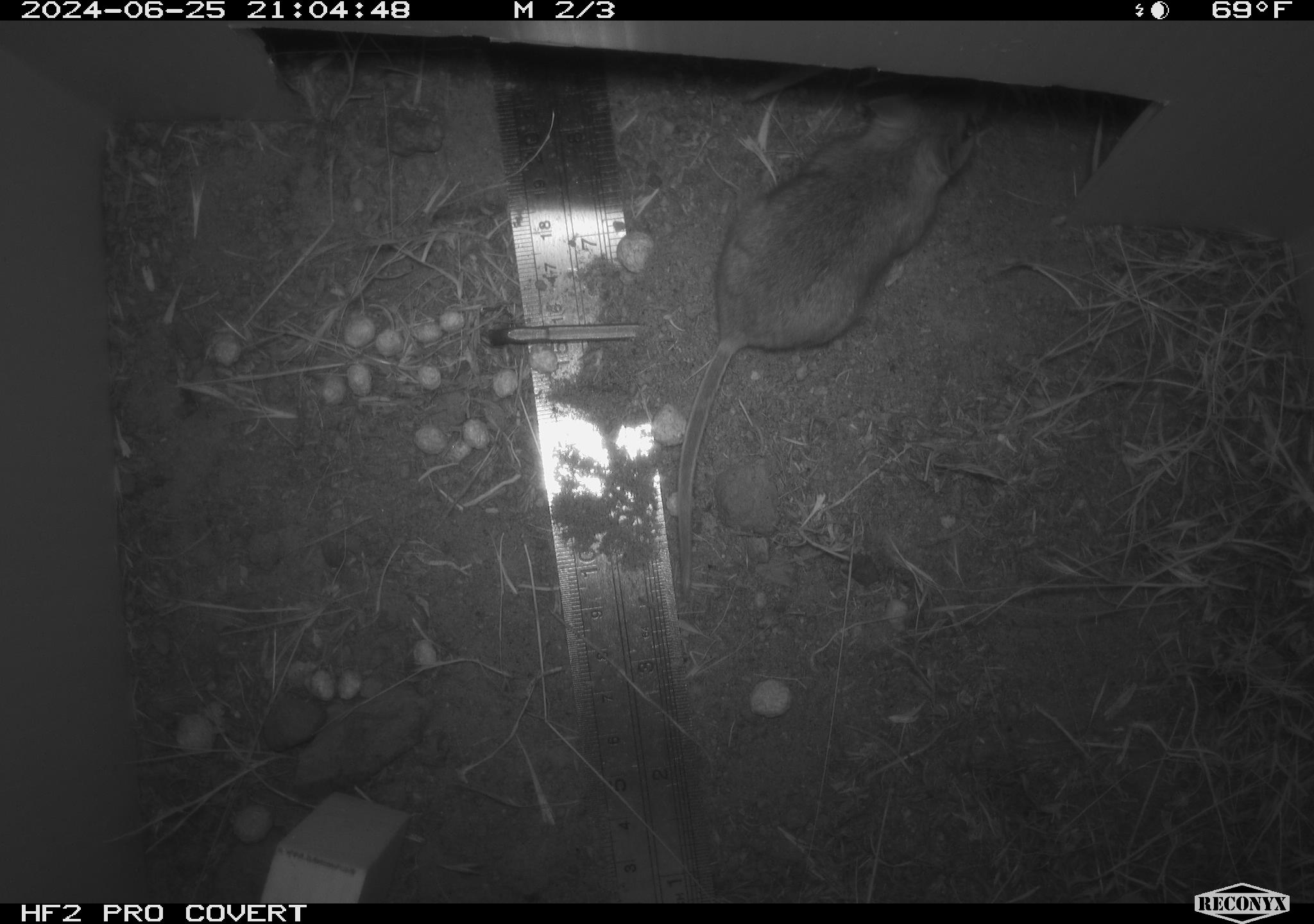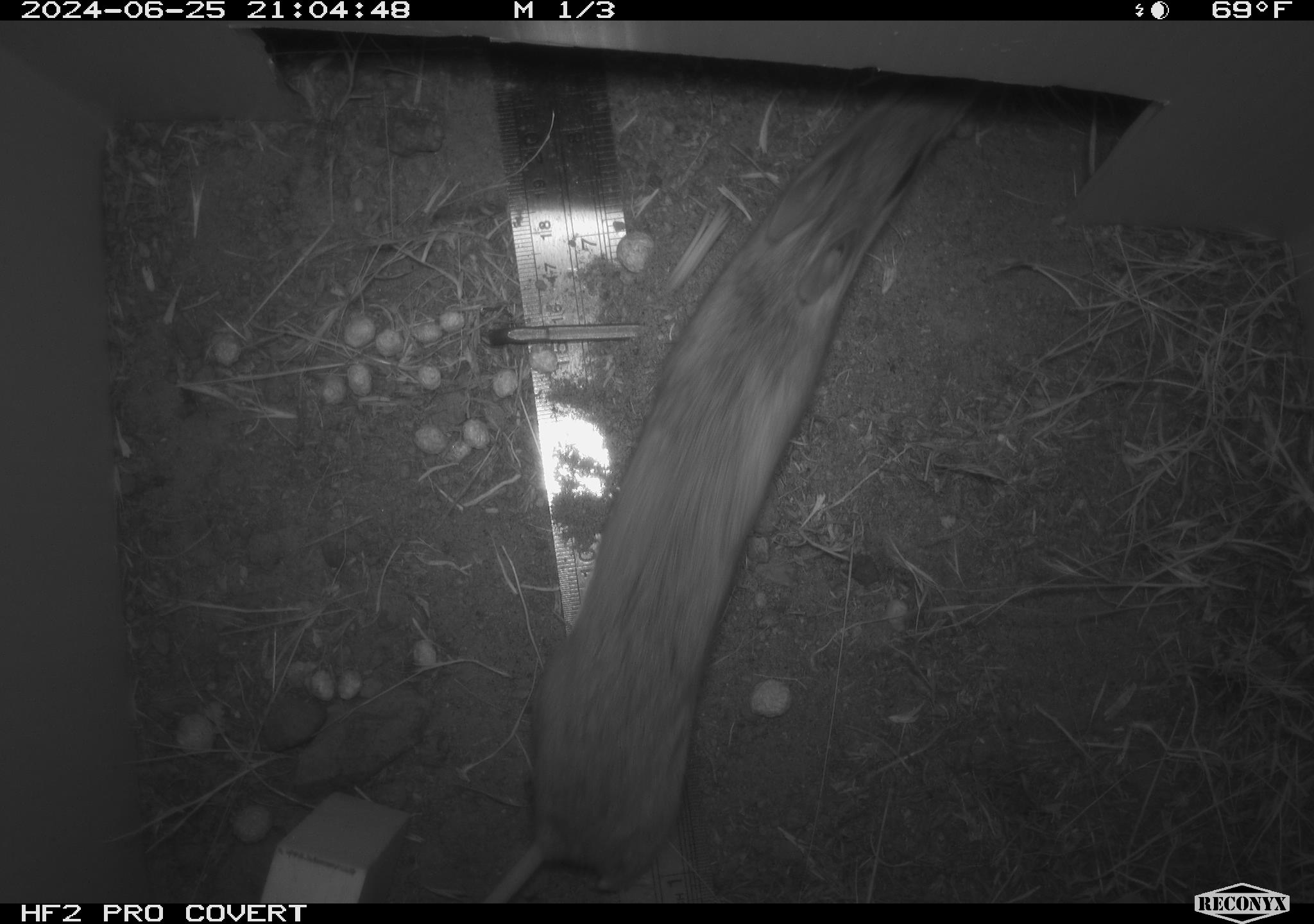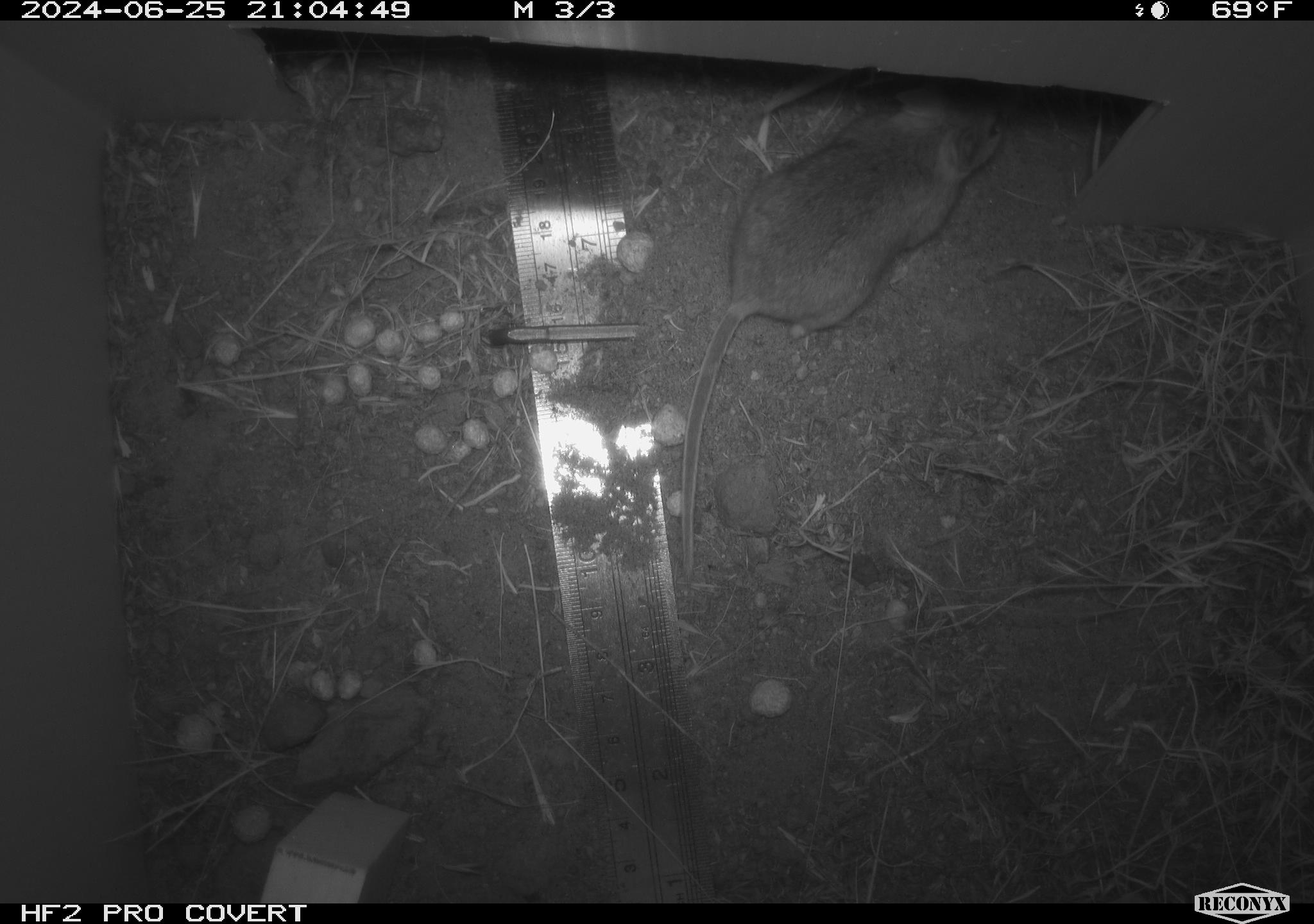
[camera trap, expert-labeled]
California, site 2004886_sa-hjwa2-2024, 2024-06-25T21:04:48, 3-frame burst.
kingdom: Animalia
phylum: Chordata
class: Mammalia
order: Rodentia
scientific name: Rodentia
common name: rodent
Rodent (Rodentia).